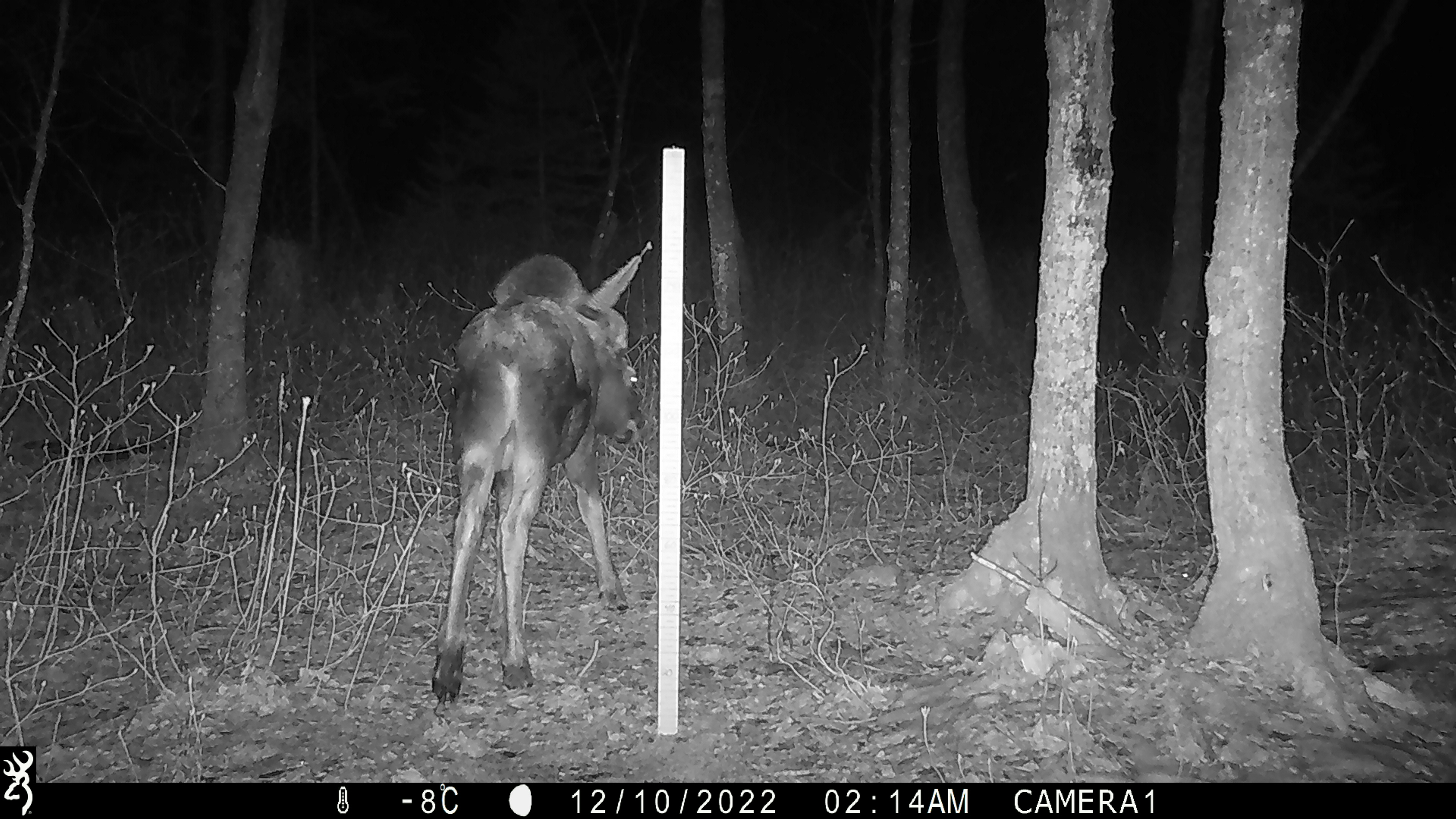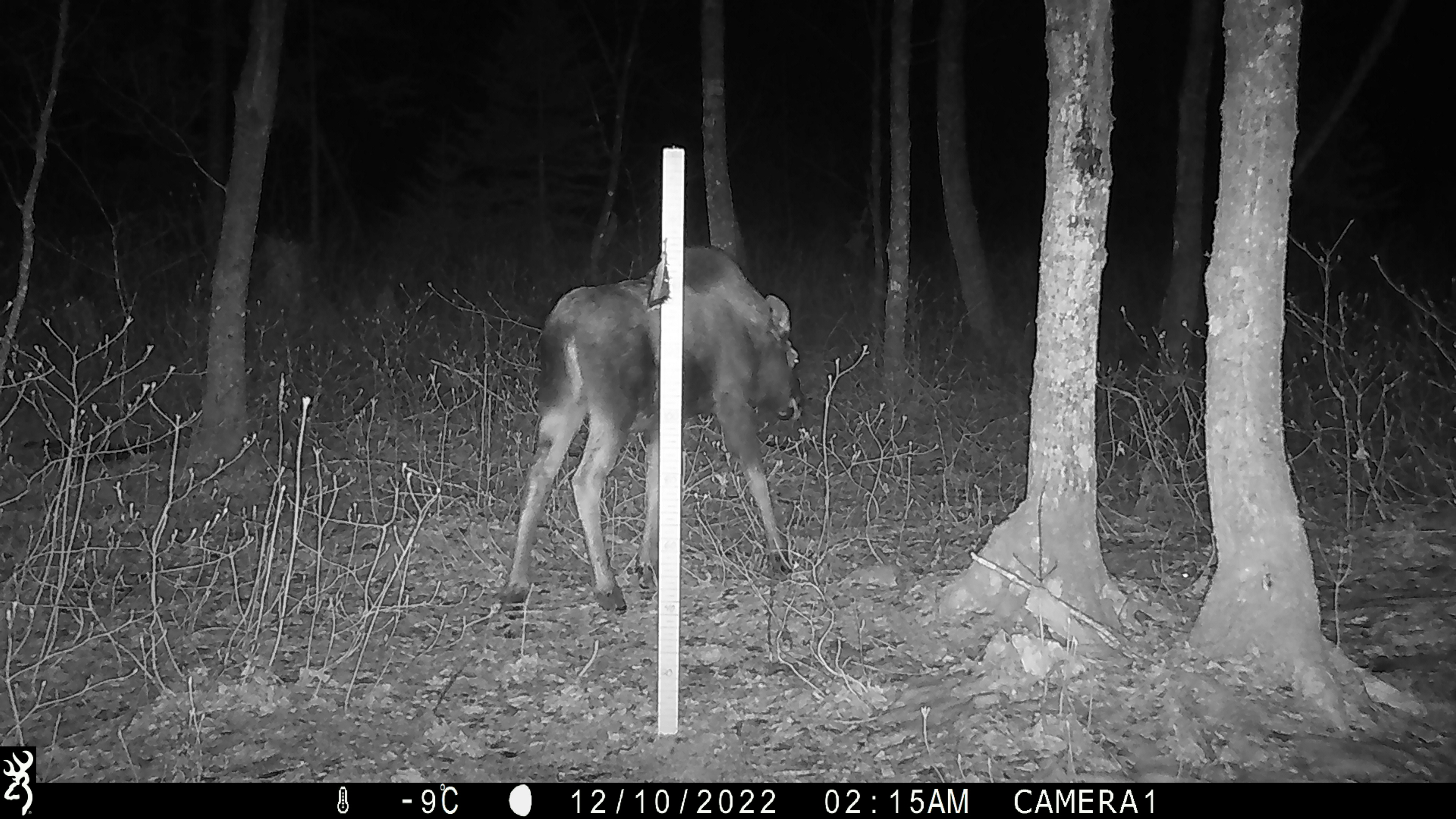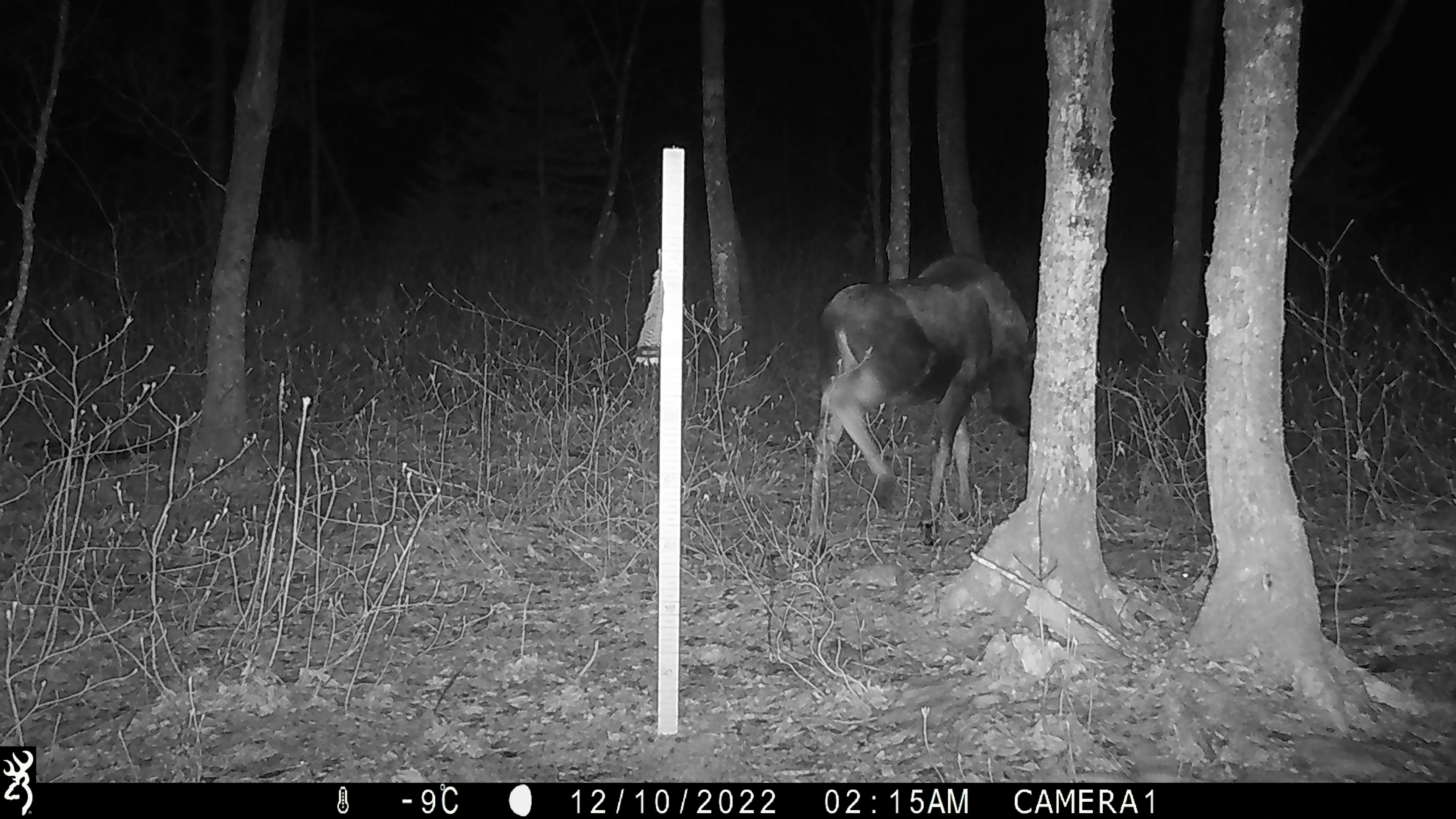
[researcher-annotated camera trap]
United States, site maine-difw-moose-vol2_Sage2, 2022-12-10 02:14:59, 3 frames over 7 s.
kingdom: Animalia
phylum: Chordata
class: Mammalia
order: Artiodactyla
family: Cervidae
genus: Alces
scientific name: Alces alces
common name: moose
Moose (Alces alces).